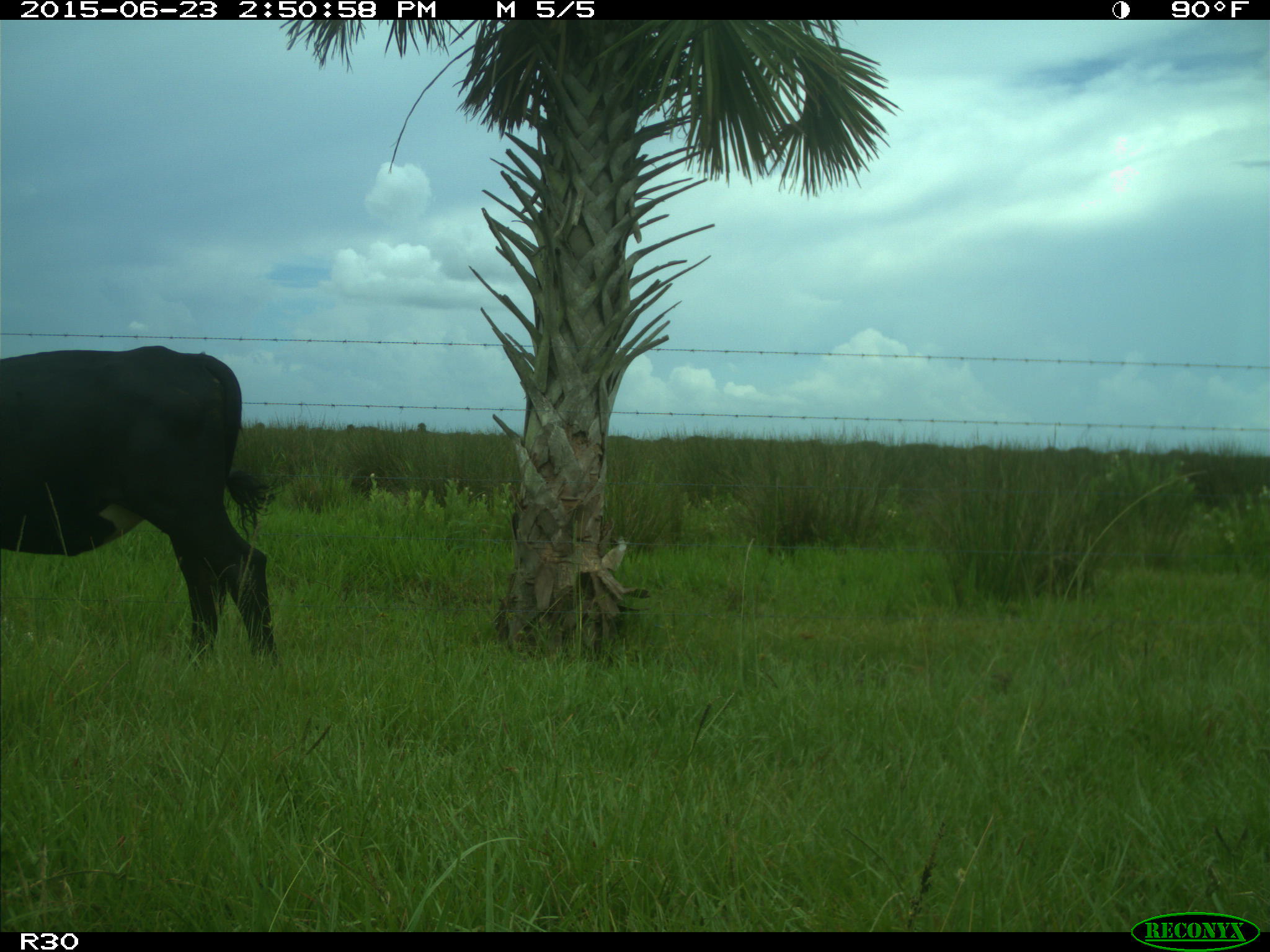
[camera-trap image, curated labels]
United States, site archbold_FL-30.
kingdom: Animalia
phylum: Chordata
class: Mammalia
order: Artiodactyla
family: Bovidae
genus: Bos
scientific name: Bos taurus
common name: domestic cow